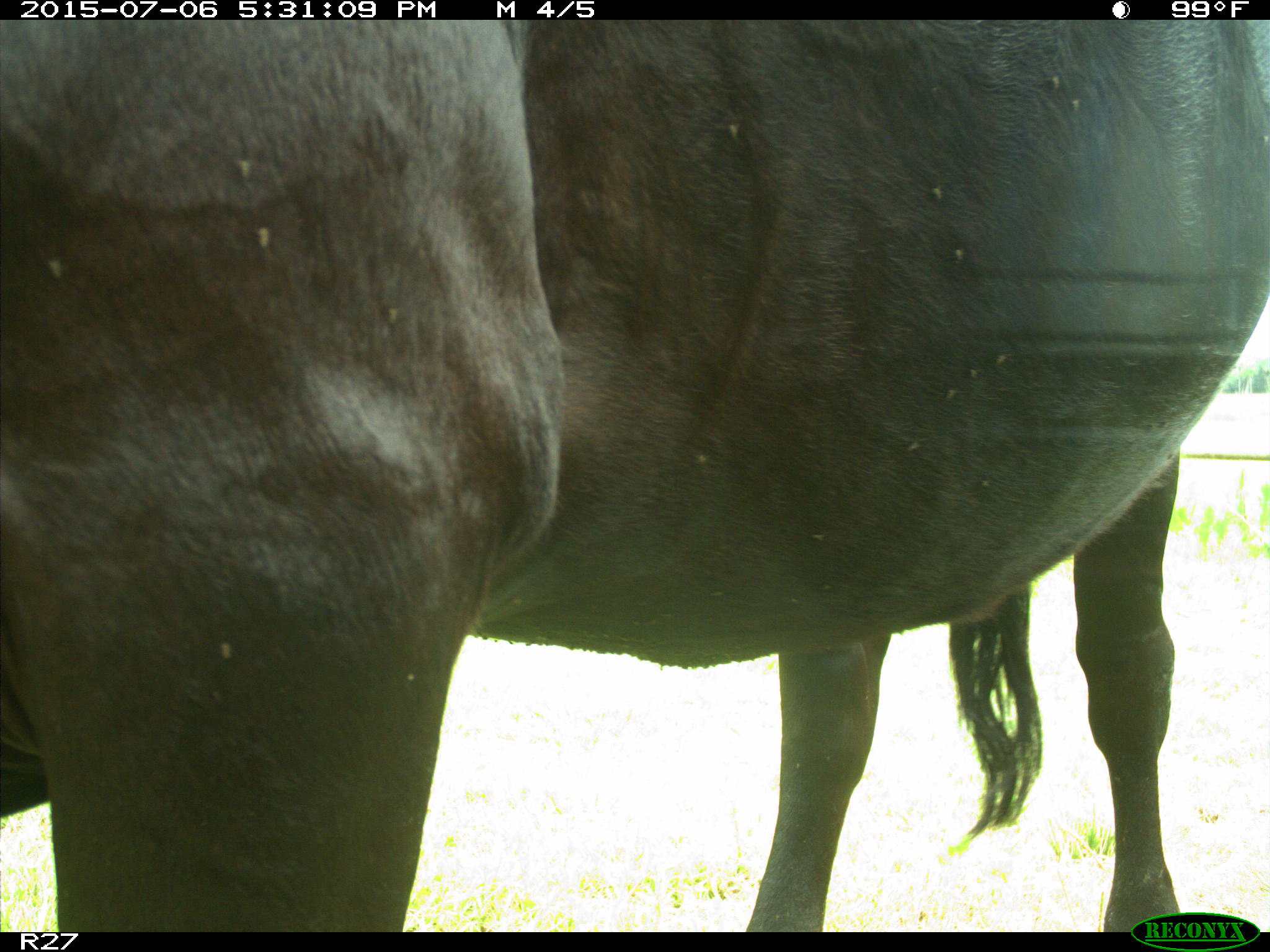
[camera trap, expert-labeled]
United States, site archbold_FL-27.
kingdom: Animalia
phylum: Chordata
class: Mammalia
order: Artiodactyla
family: Bovidae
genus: Bos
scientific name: Bos taurus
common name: domestic cow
Bos taurus (domestic cow).